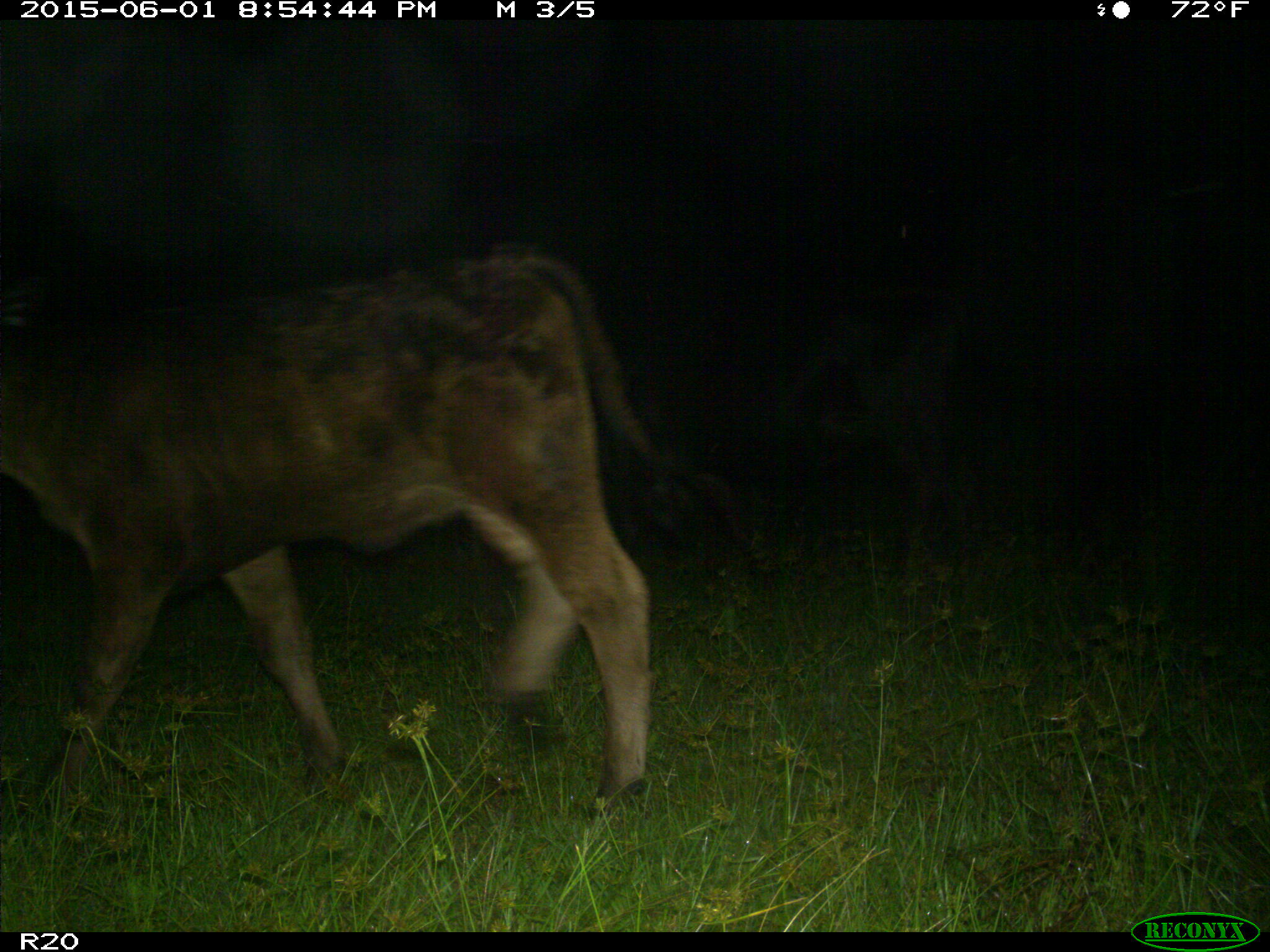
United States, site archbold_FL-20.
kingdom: Animalia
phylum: Chordata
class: Mammalia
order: Artiodactyla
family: Bovidae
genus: Bos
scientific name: Bos taurus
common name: domestic cow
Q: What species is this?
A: Bos taurus (domestic cow).